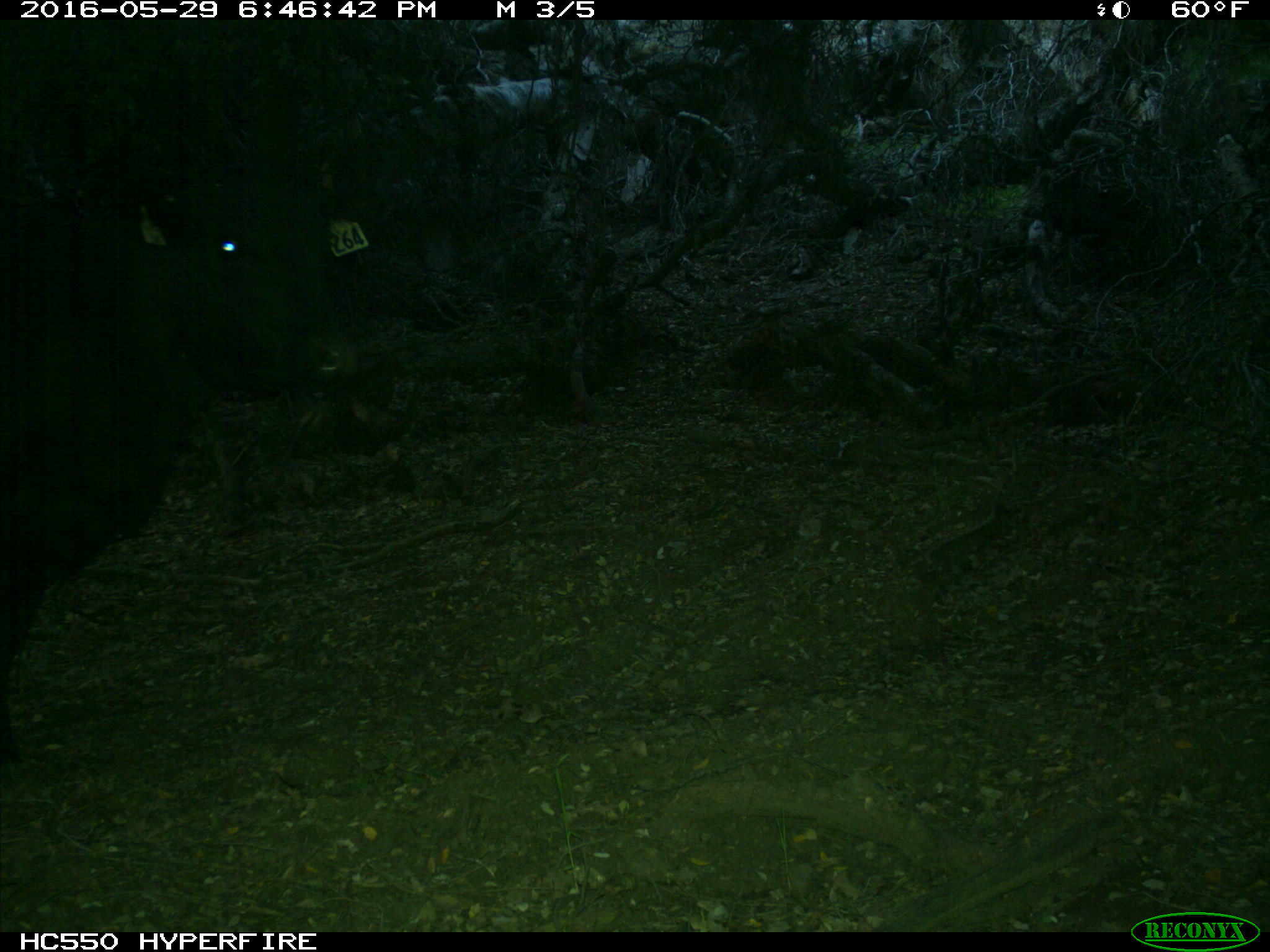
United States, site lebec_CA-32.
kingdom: Animalia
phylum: Chordata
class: Mammalia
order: Artiodactyla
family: Bovidae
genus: Bos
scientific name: Bos taurus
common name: domestic cow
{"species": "Bos taurus (domestic cow)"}